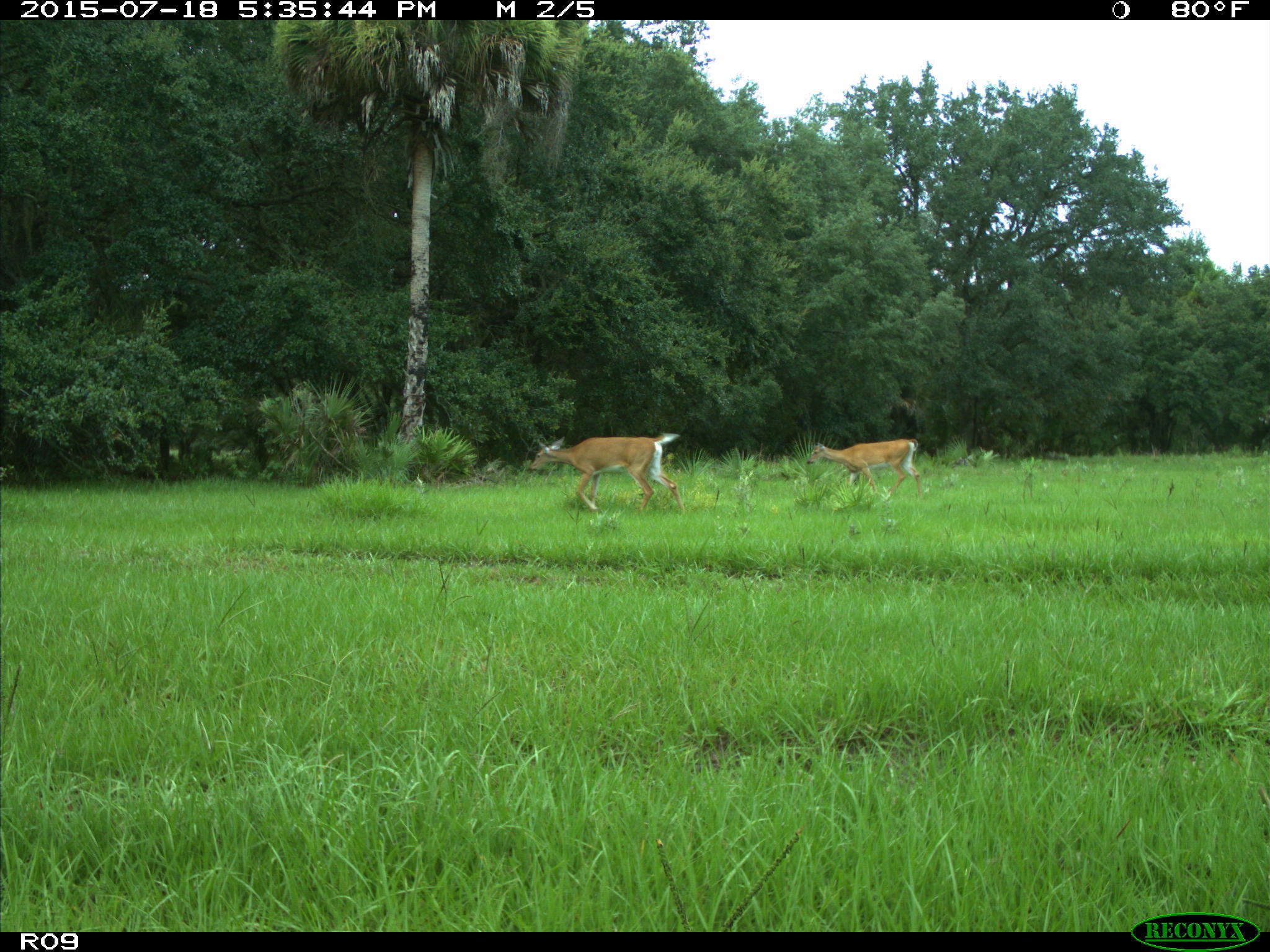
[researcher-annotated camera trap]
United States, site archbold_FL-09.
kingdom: Animalia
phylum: Chordata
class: Mammalia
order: Artiodactyla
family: Cervidae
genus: Odocoileus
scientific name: Odocoileus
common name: deer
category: unidentified deer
Unidentified deer (deer) (Odocoileus).